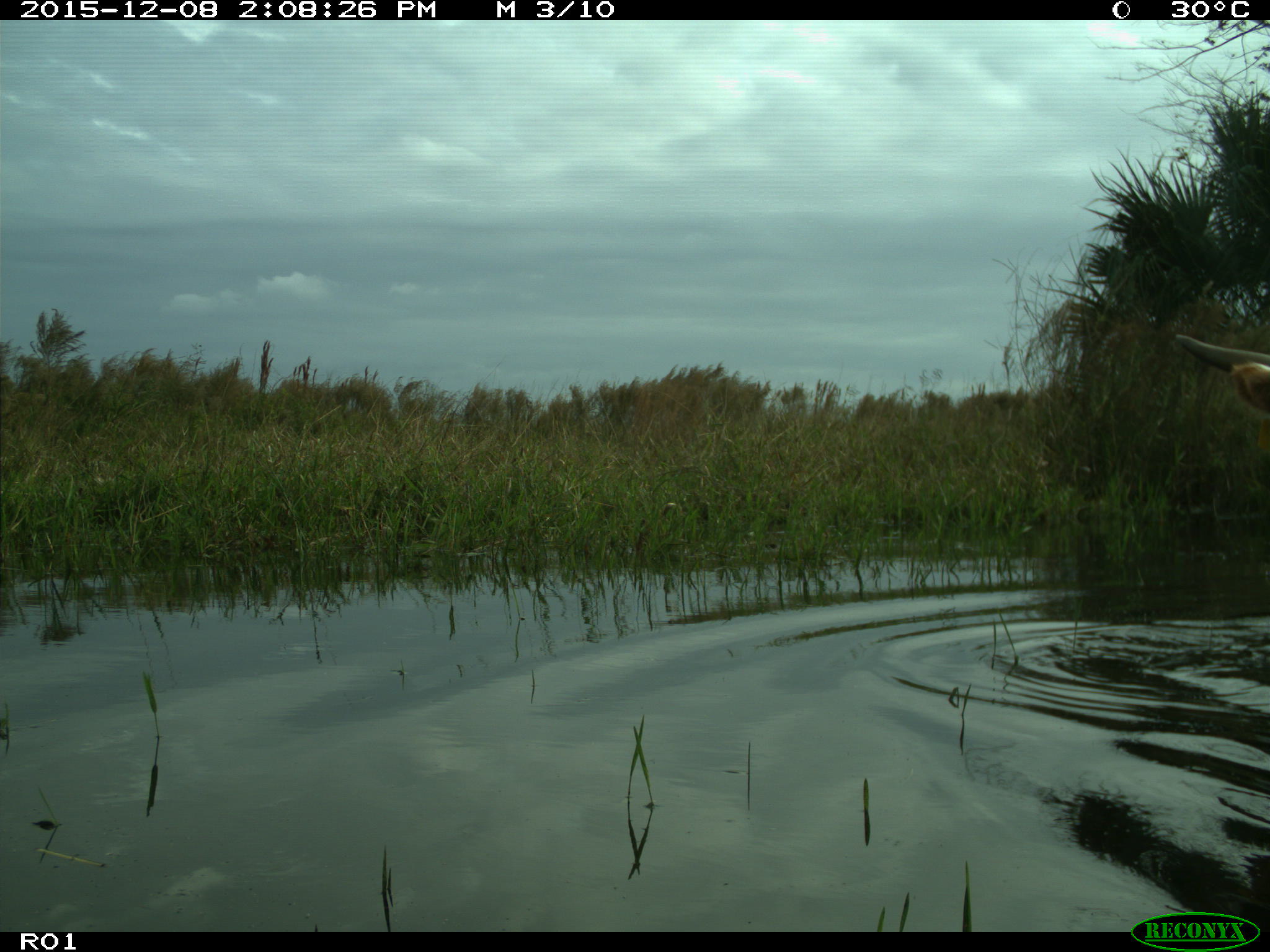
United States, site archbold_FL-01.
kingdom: Animalia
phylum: Chordata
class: Mammalia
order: Artiodactyla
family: Bovidae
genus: Bos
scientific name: Bos taurus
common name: domestic cow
Bos taurus (domestic cow).